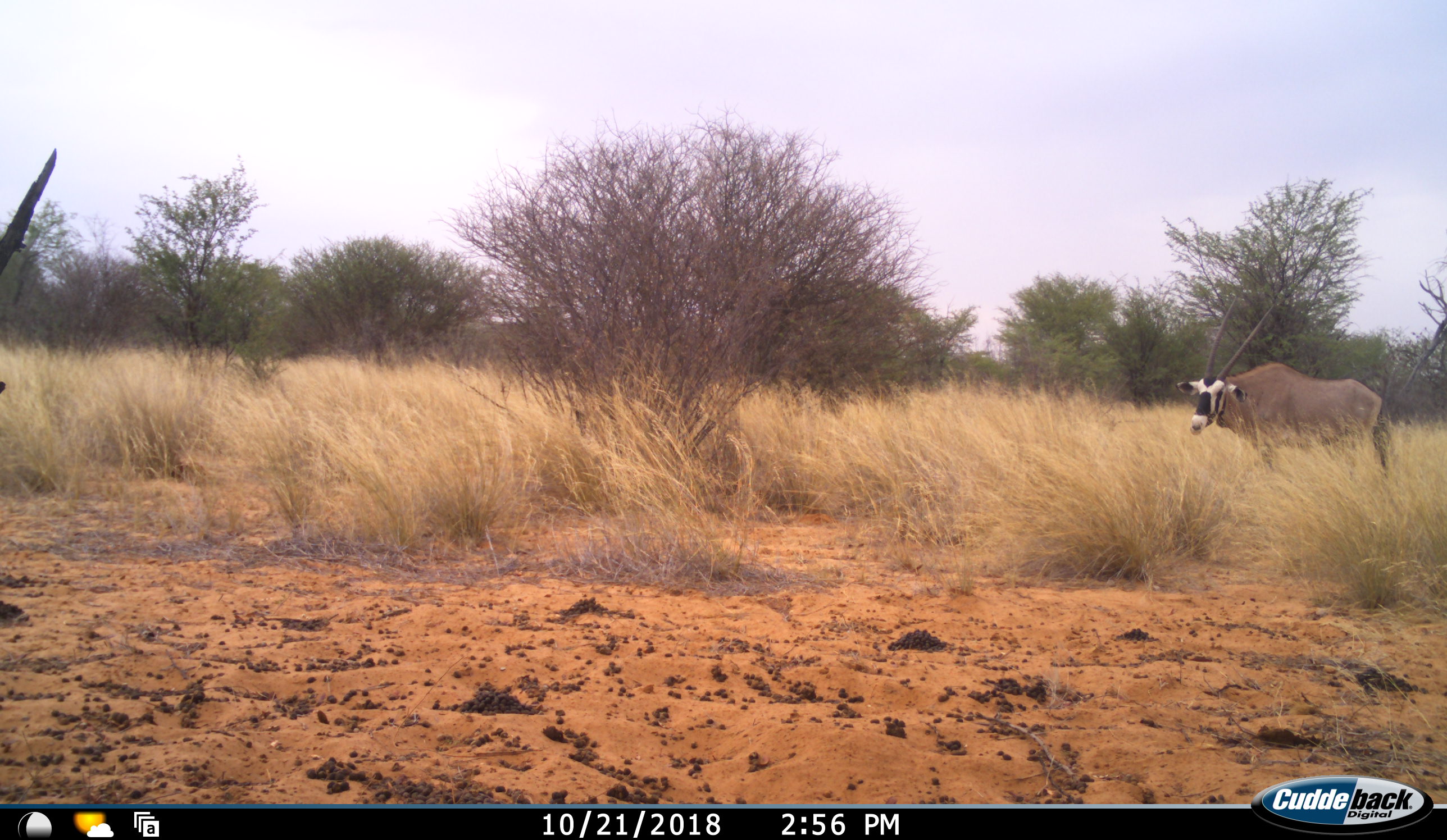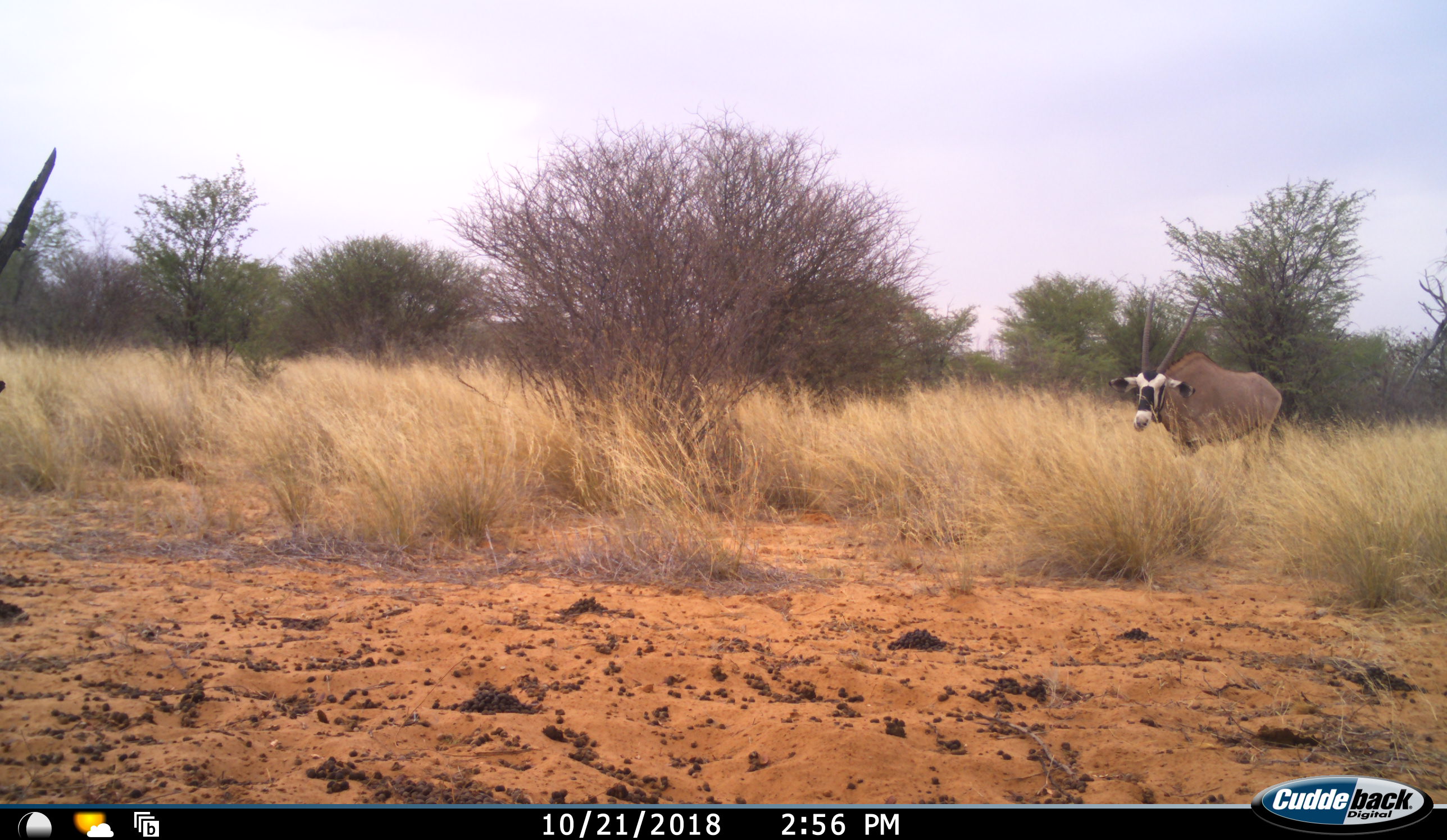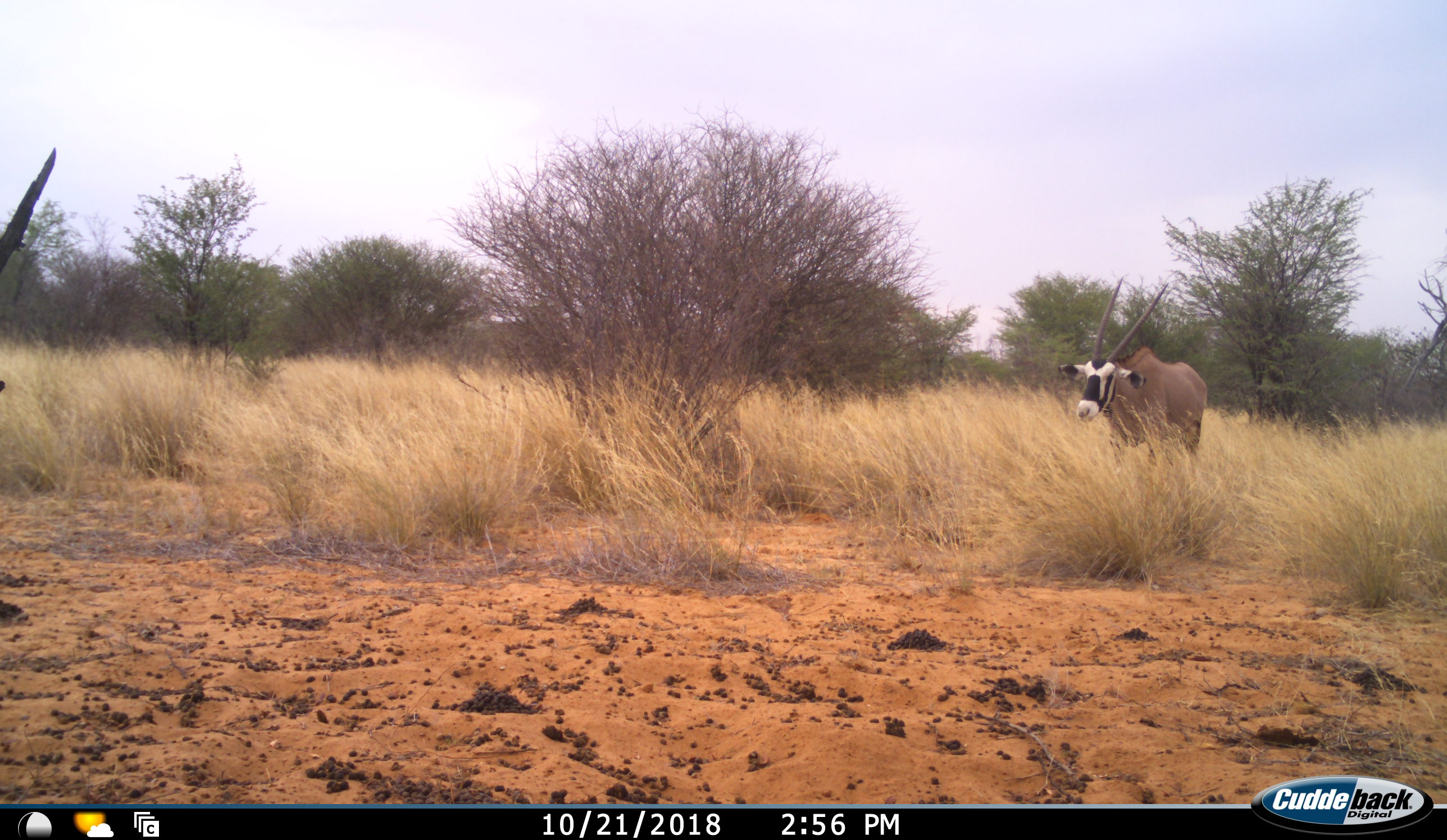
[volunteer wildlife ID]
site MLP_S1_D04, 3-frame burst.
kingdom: Animalia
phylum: Chordata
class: Mammalia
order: Artiodactyla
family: Bovidae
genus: Oryx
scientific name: Oryx gazella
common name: gemsbok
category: oryx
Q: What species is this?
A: Oryx (gemsbok) (Oryx gazella).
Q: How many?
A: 1.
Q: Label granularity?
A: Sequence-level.